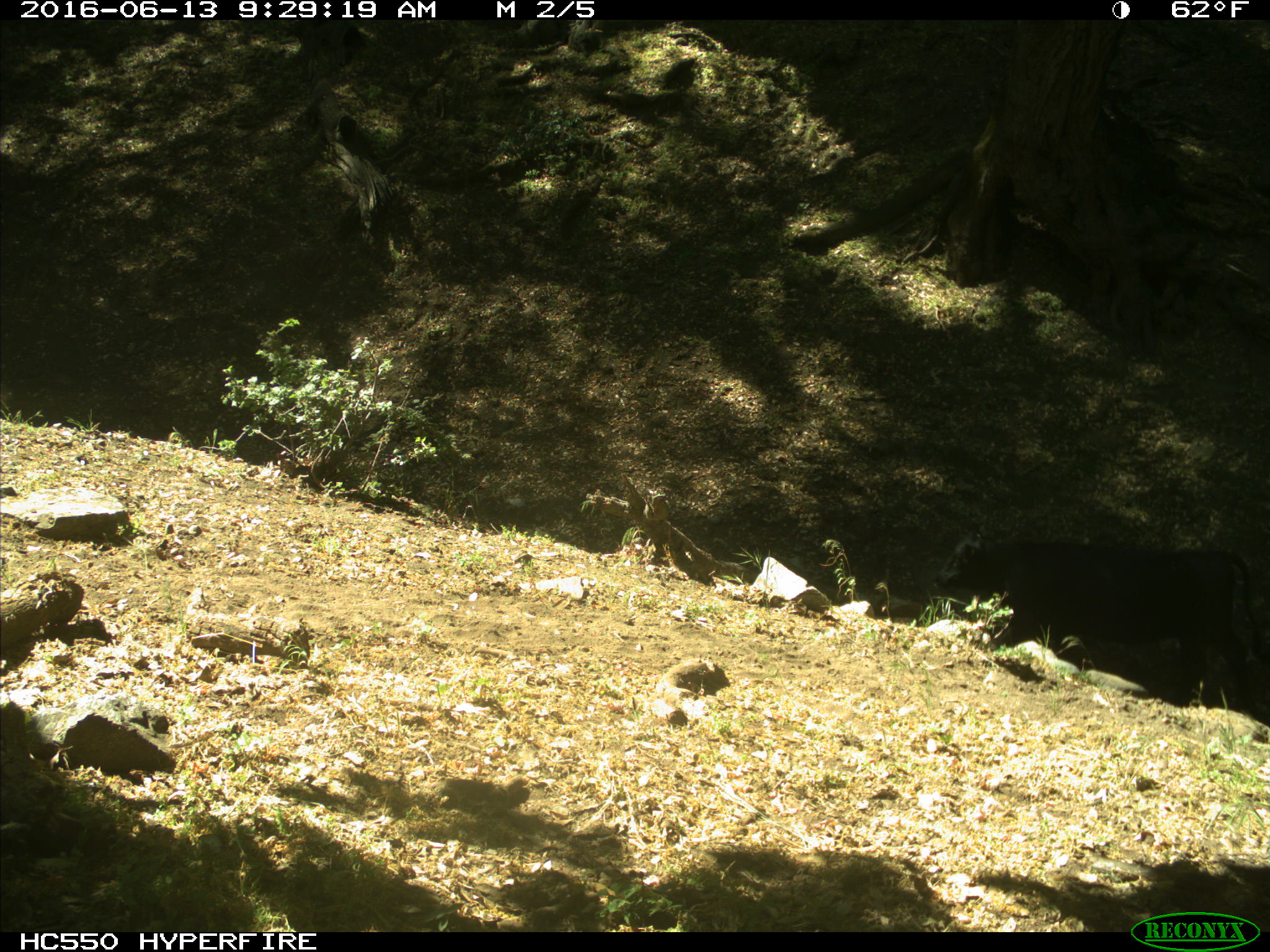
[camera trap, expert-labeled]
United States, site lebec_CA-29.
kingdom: Animalia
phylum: Chordata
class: Mammalia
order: Artiodactyla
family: Bovidae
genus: Bos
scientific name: Bos taurus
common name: domestic cow